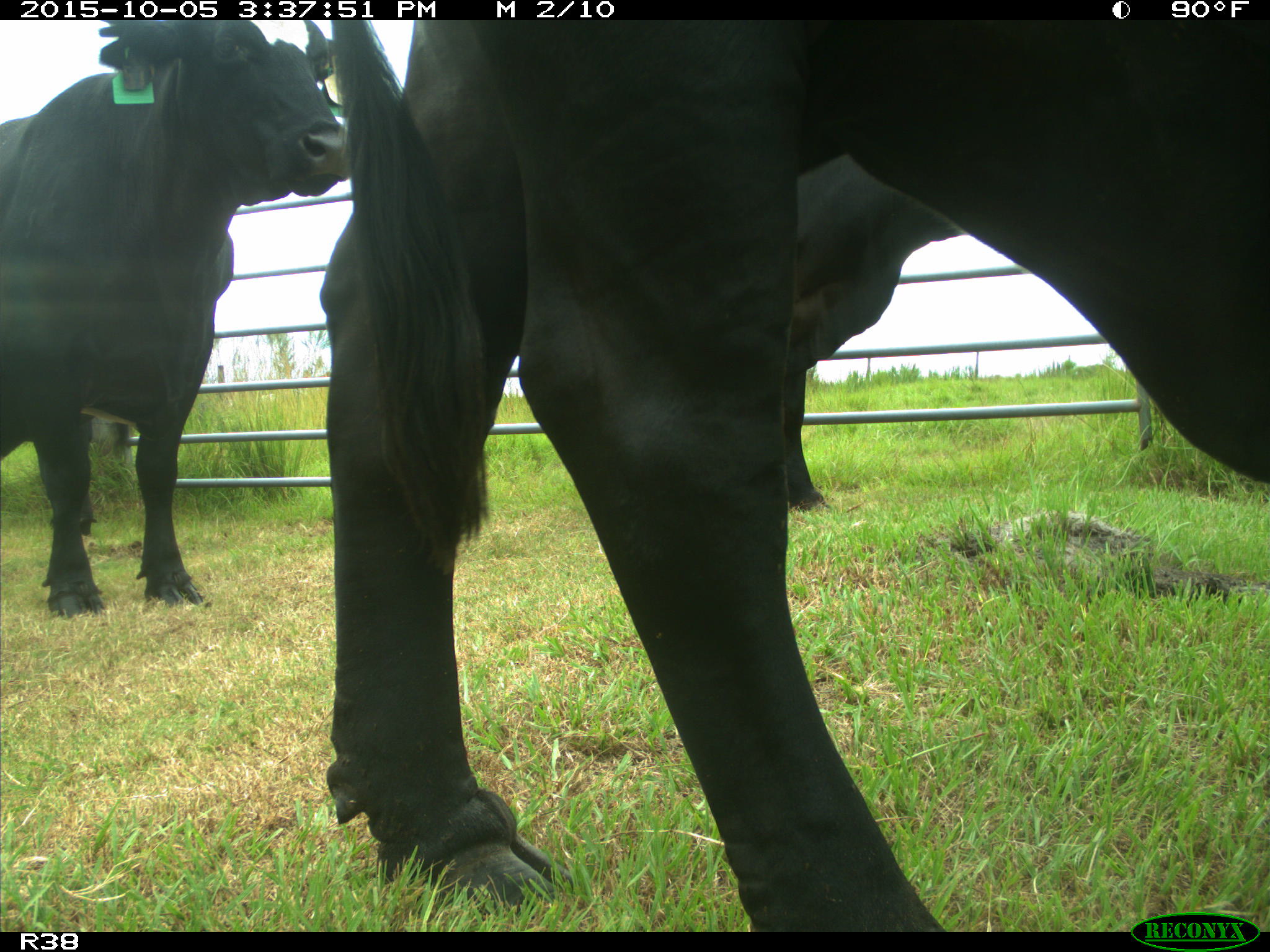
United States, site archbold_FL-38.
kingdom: Animalia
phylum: Chordata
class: Mammalia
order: Artiodactyla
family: Bovidae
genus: Bos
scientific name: Bos taurus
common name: domestic cow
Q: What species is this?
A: Bos taurus (domestic cow).